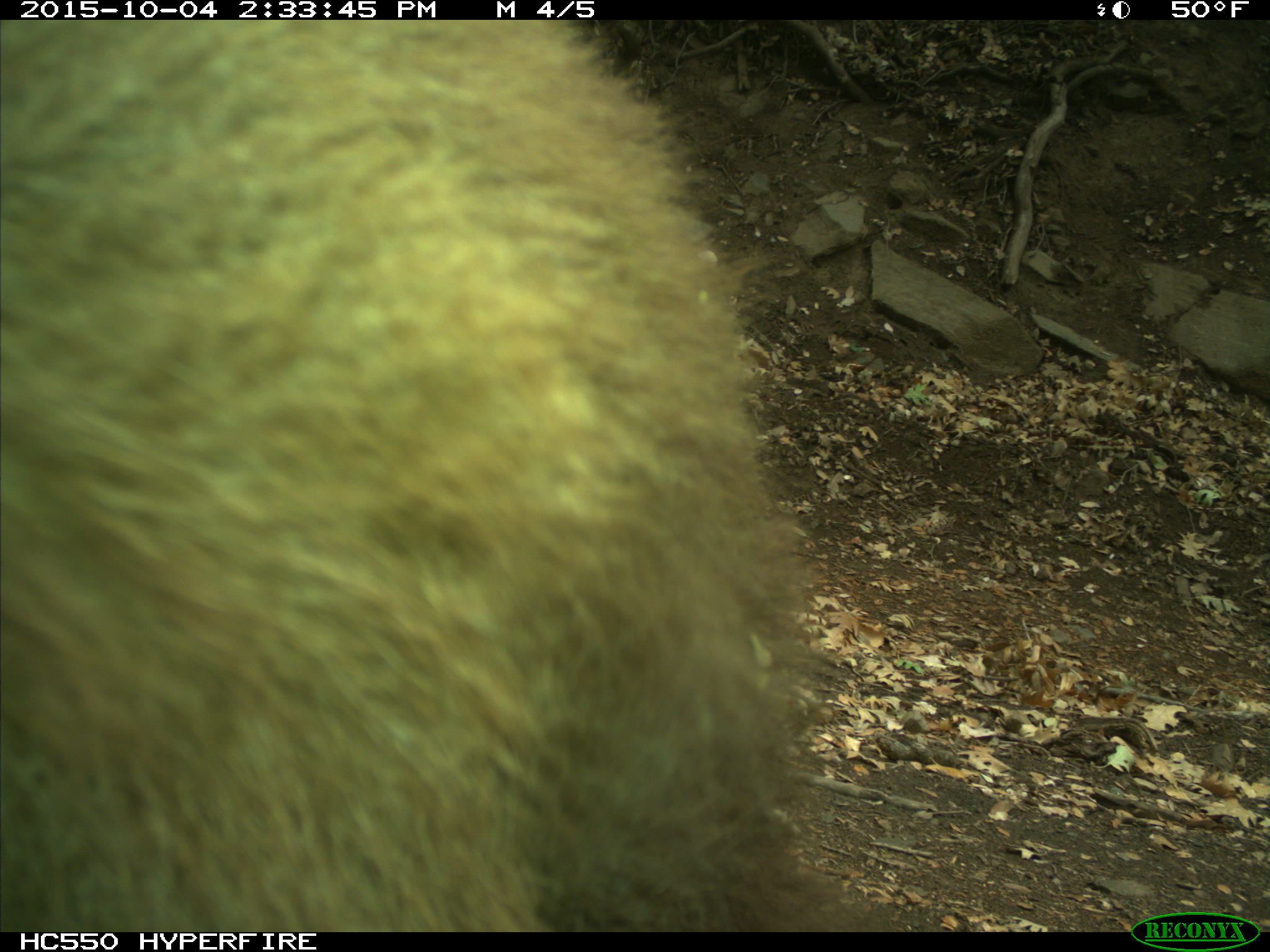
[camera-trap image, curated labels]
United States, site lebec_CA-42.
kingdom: Animalia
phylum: Chordata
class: Mammalia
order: Carnivora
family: Ursidae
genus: Ursus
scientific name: Ursus americanus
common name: american black bear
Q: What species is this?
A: Ursus americanus (american black bear).